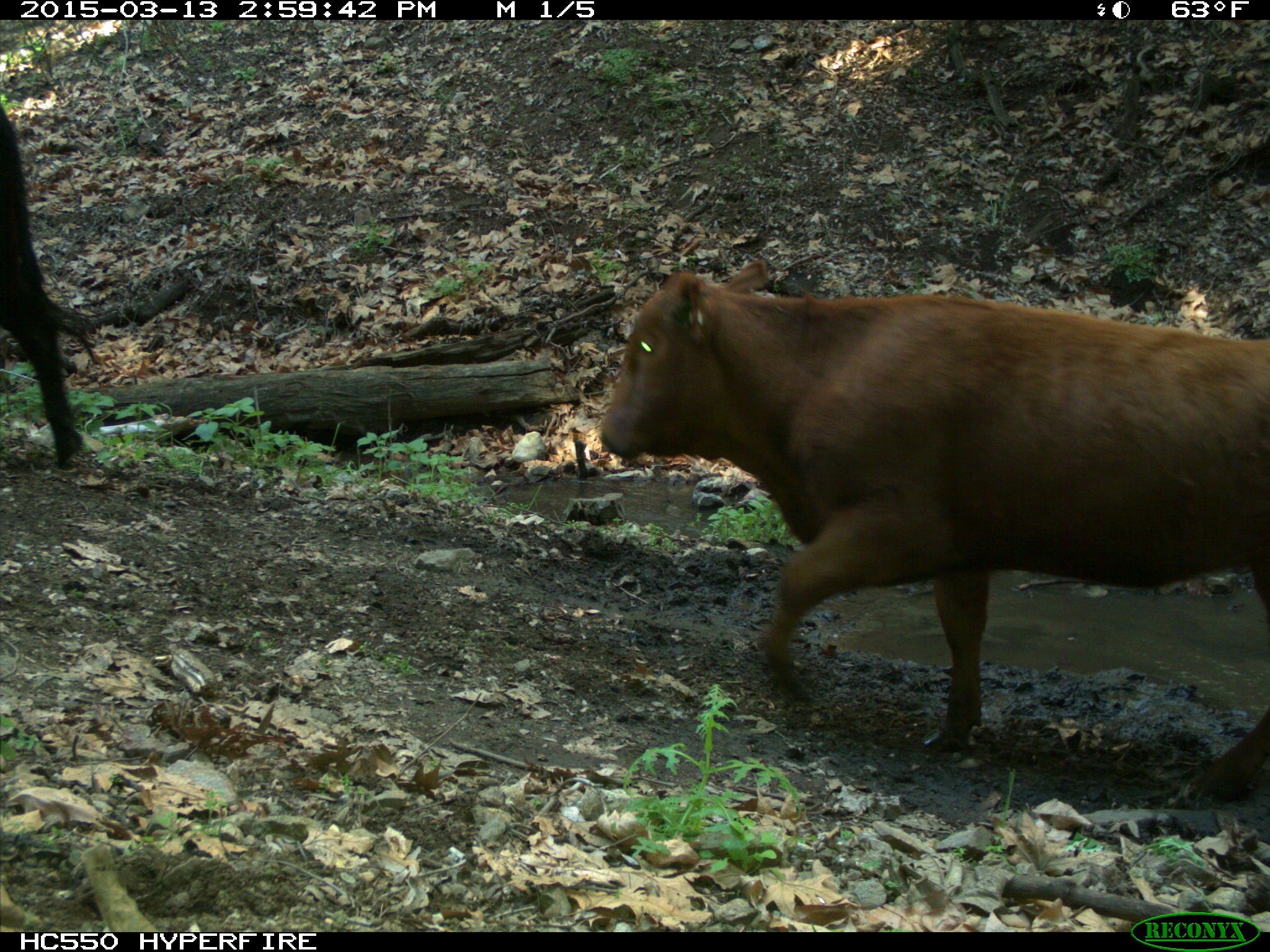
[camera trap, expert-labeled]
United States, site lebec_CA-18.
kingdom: Animalia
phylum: Chordata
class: Mammalia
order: Artiodactyla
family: Bovidae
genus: Bos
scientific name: Bos taurus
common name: domestic cow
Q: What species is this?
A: Bos taurus (domestic cow).